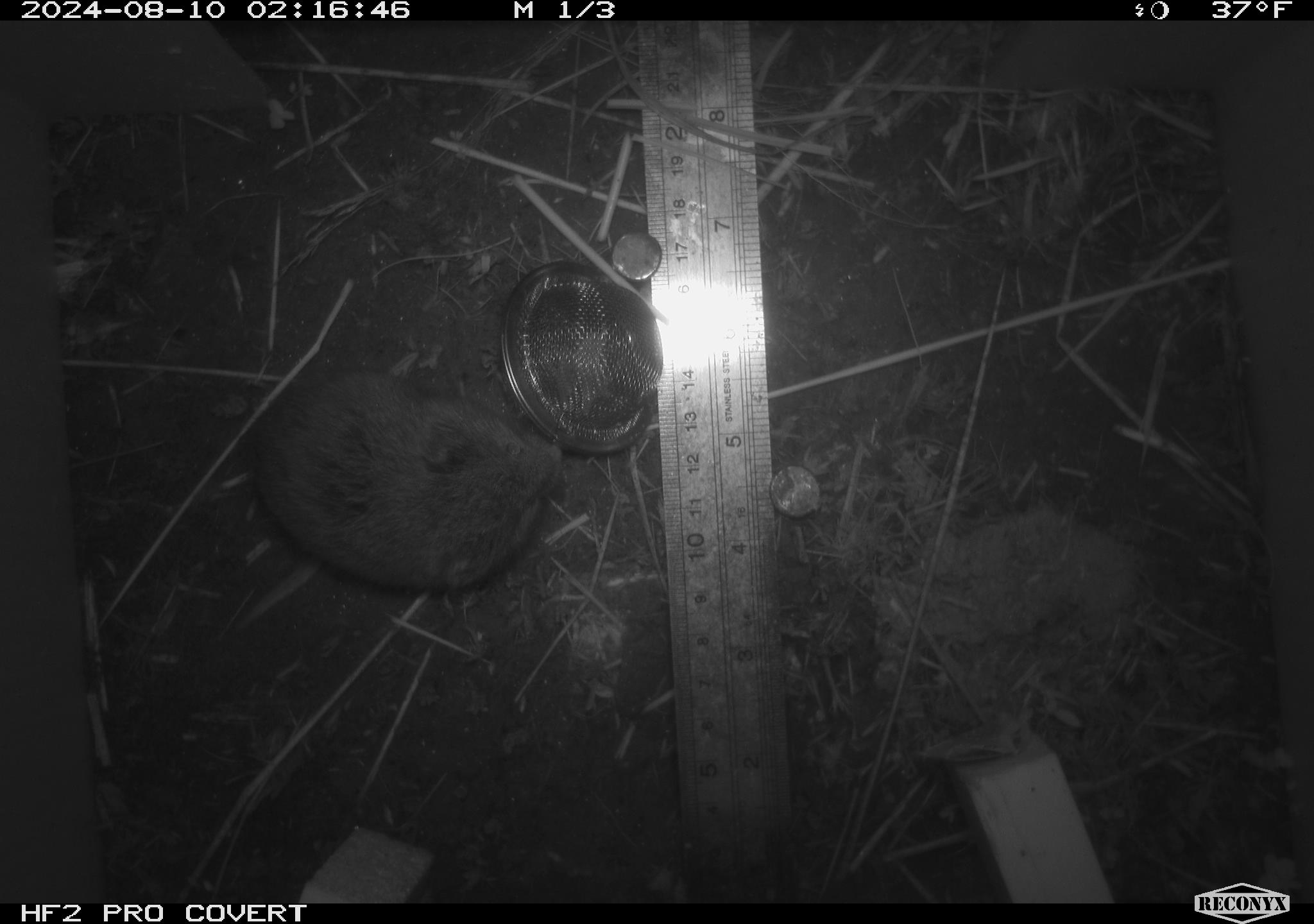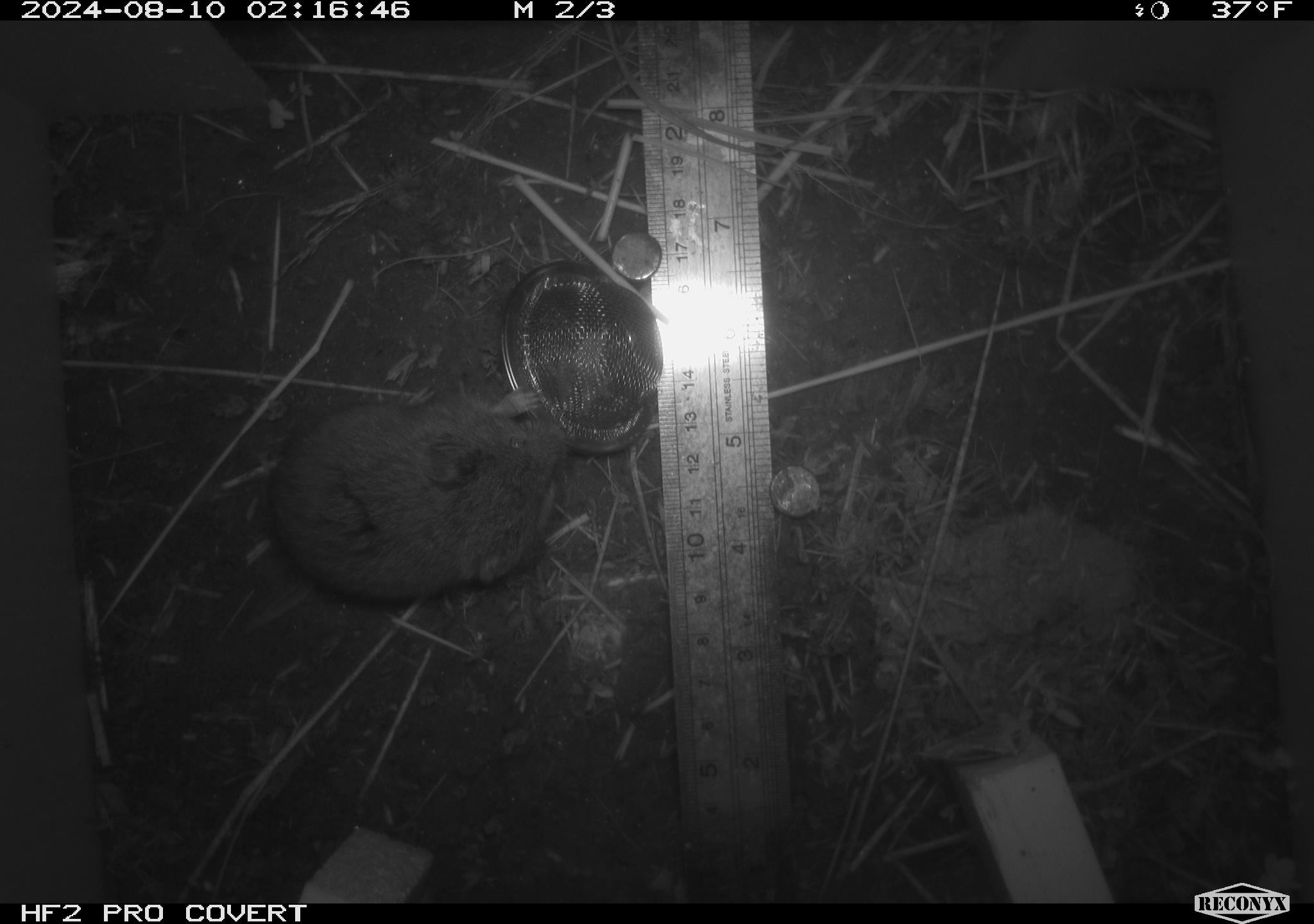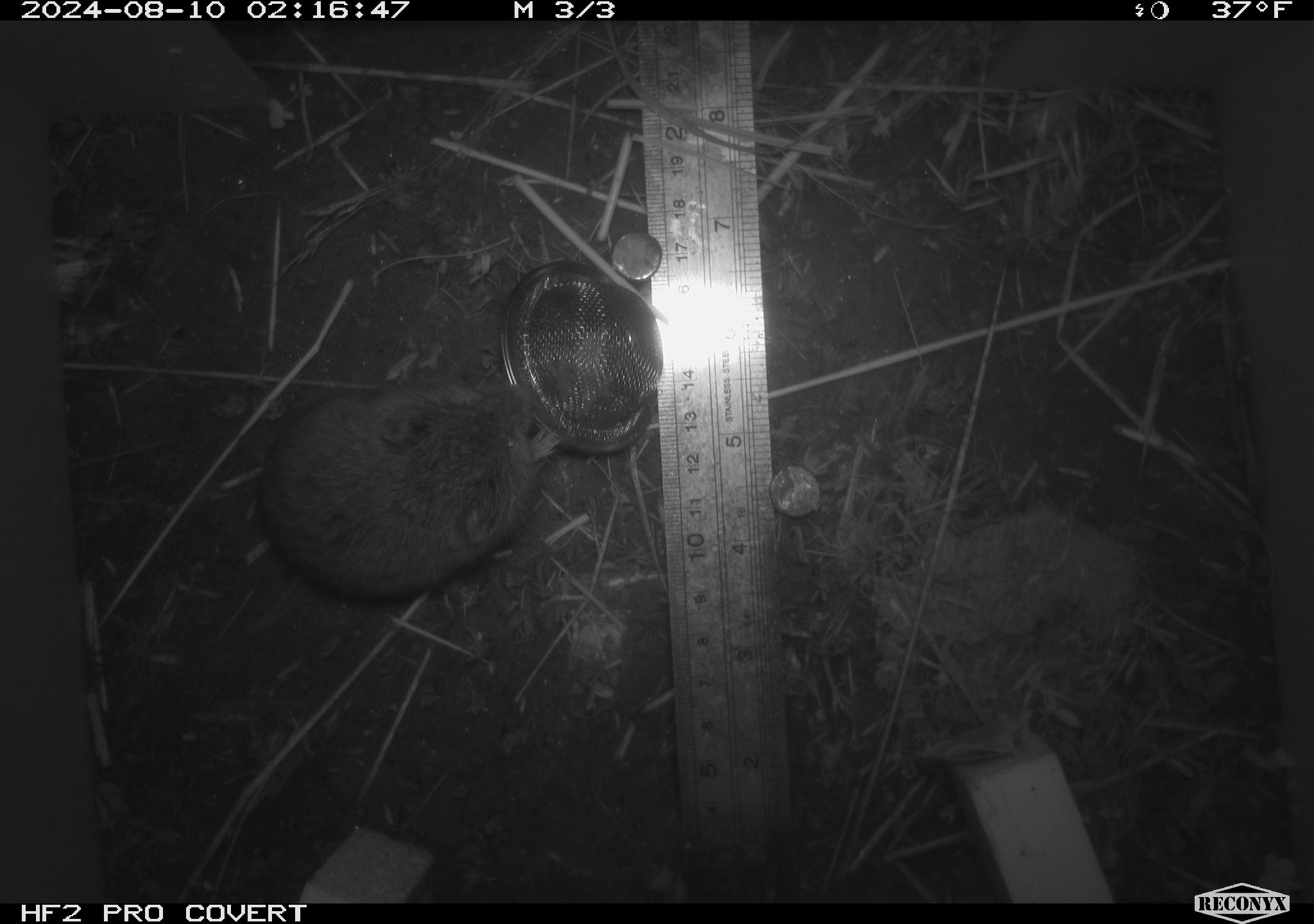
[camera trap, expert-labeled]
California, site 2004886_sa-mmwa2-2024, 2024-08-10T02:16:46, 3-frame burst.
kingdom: Animalia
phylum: Chordata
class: Mammalia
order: Rodentia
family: Cricetidae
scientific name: Arvicolinae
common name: voles, lemmings, and muskrats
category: arvicolinae subfamily